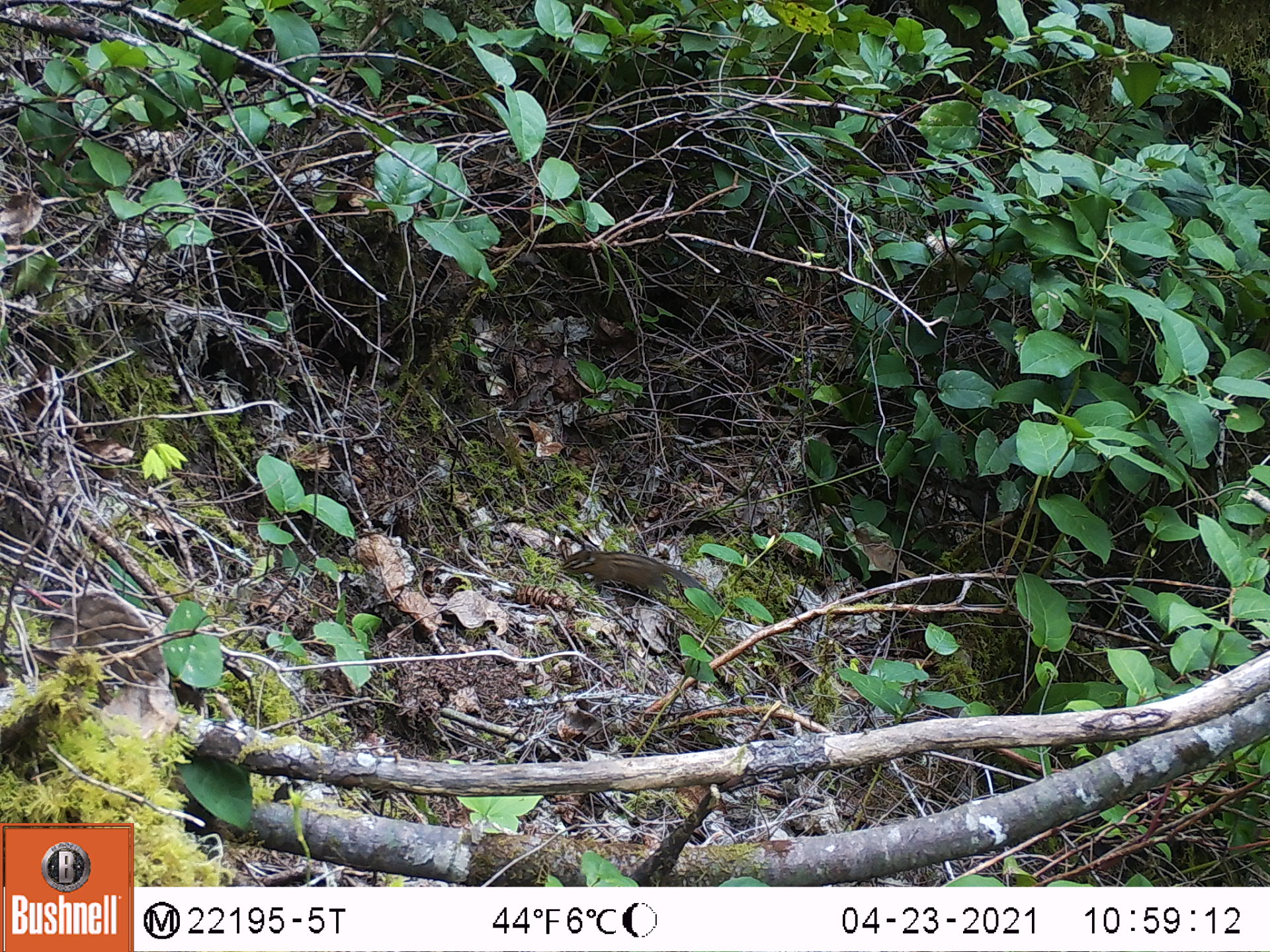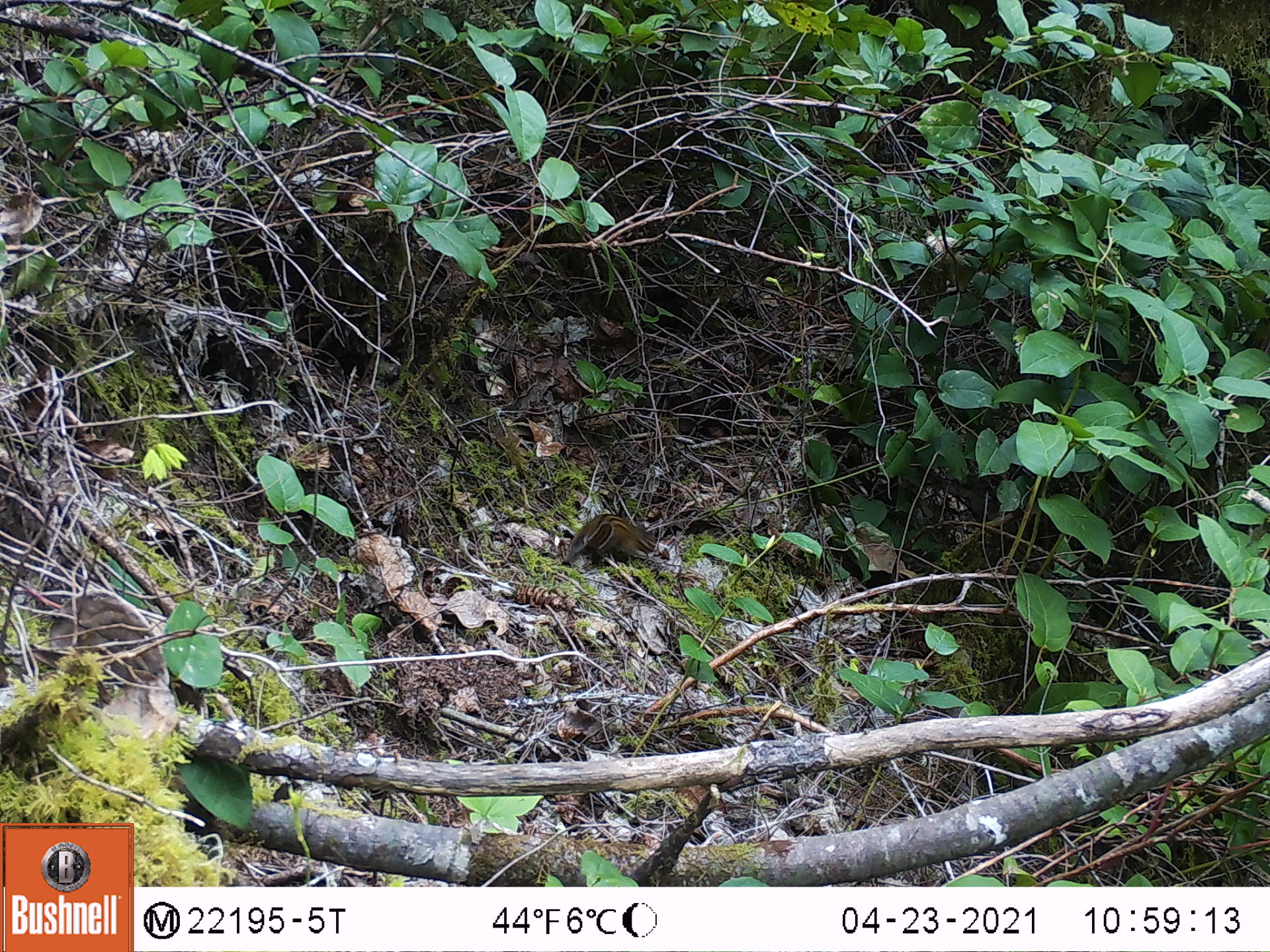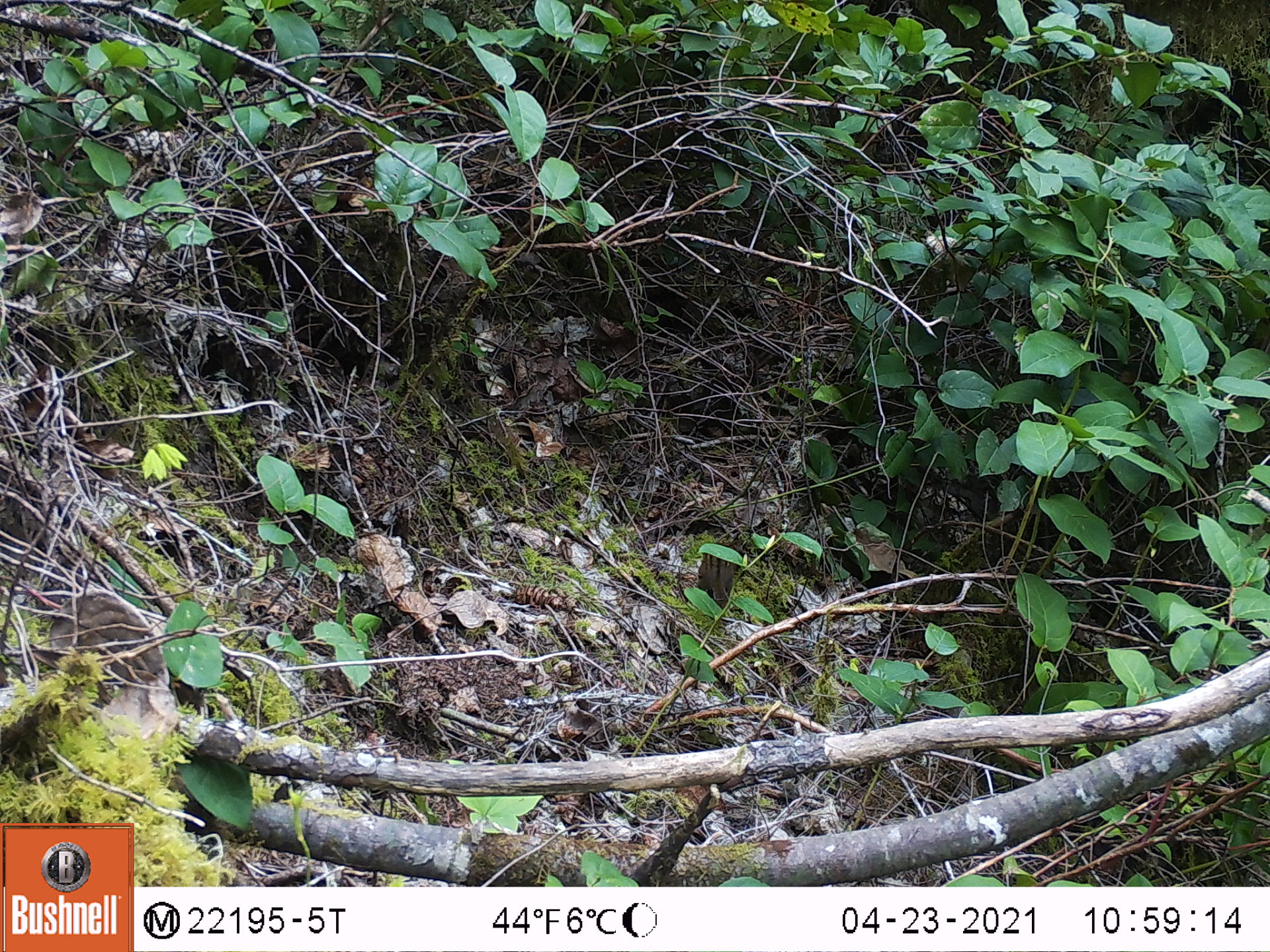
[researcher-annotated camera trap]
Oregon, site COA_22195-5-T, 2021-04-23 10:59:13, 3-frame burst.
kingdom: Animalia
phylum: Chordata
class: Mammalia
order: Rodentia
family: Sciuridae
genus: Neotamias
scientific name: Neotamias townsendii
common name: townsend's chipmunk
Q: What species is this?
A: Townsend's chipmunk (Neotamias townsendii).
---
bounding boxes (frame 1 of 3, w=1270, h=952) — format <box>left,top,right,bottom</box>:
townsend's chipmunk: <box>527,520,739,651</box>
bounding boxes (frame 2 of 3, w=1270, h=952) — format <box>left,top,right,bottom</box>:
townsend's chipmunk: <box>544,490,685,586</box>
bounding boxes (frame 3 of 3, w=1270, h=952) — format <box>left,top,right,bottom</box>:
townsend's chipmunk: <box>668,522,775,636</box>